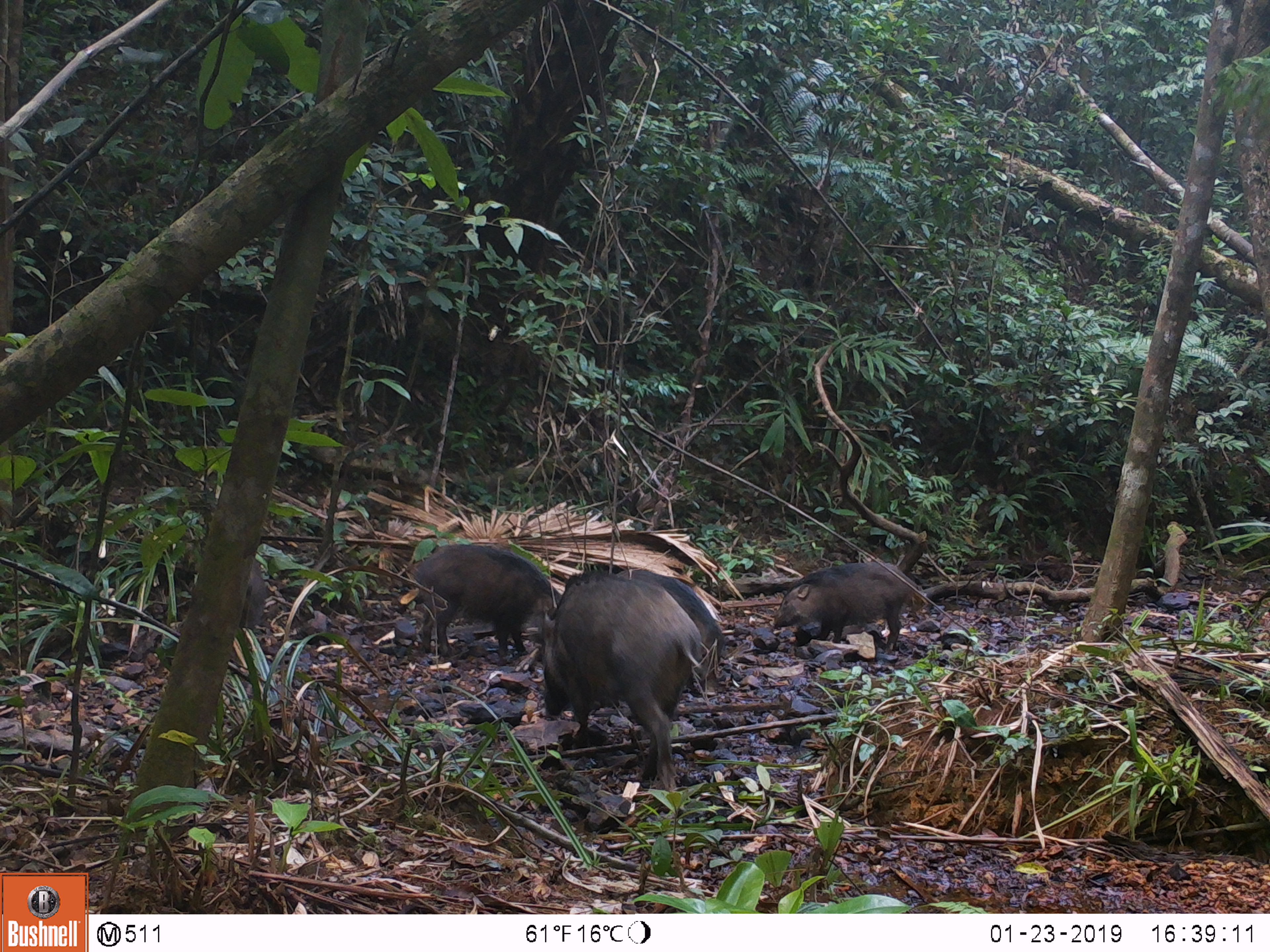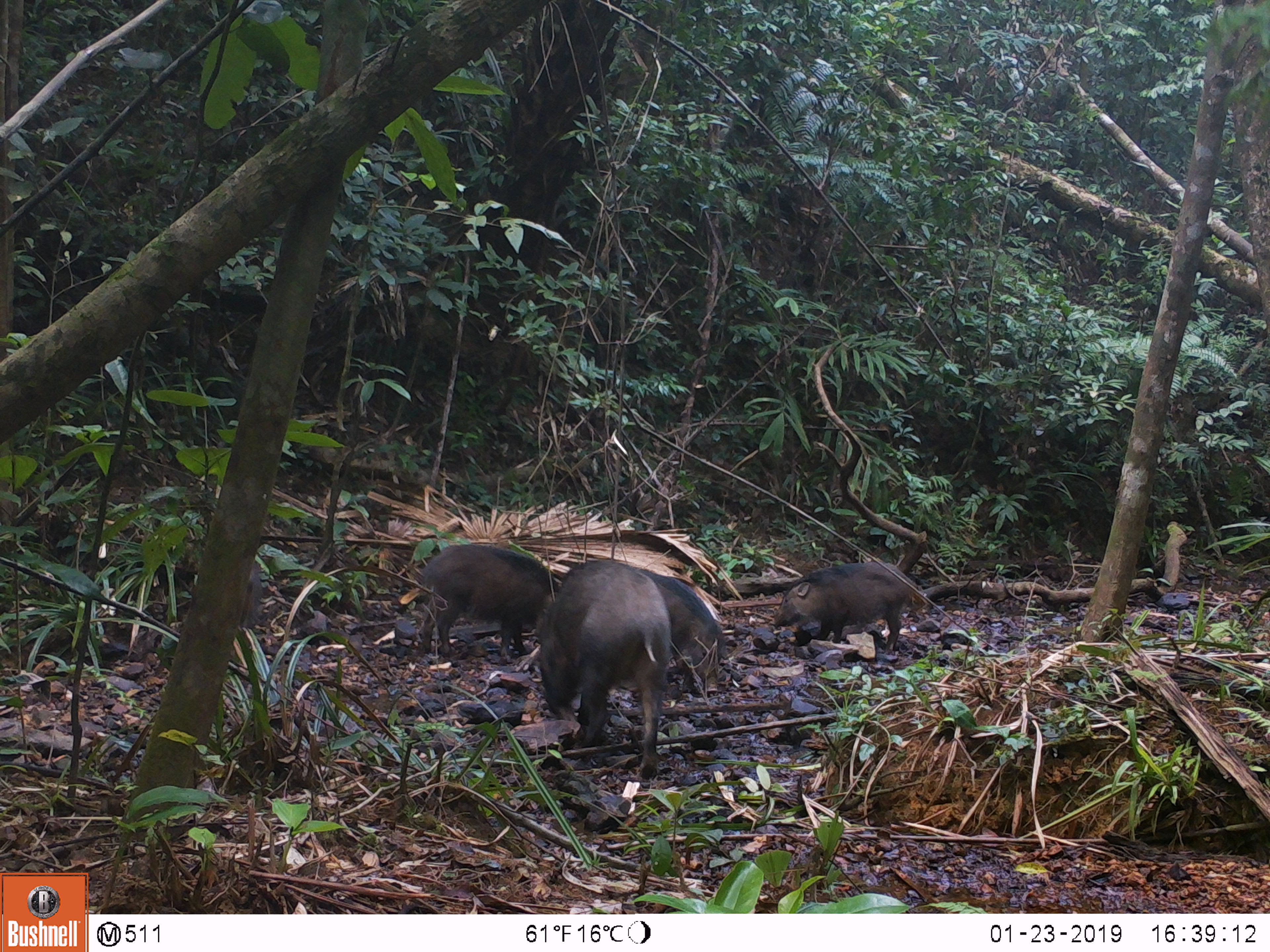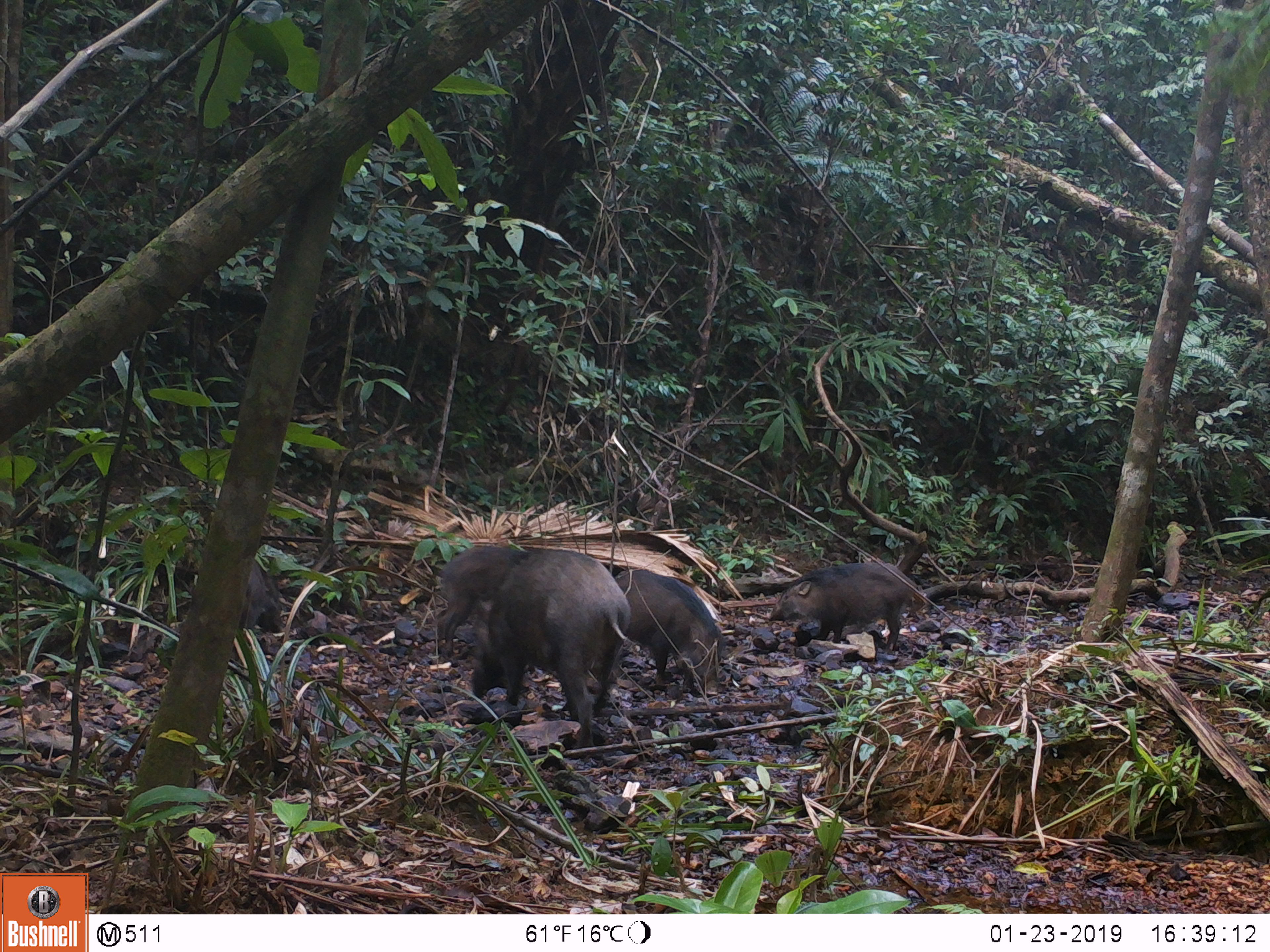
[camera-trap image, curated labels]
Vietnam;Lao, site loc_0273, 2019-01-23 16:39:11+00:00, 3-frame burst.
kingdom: Animalia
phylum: Chordata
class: Mammalia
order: Artiodactyla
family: Suidae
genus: Sus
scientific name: Sus scrofa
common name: eurasian wild pig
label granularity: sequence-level